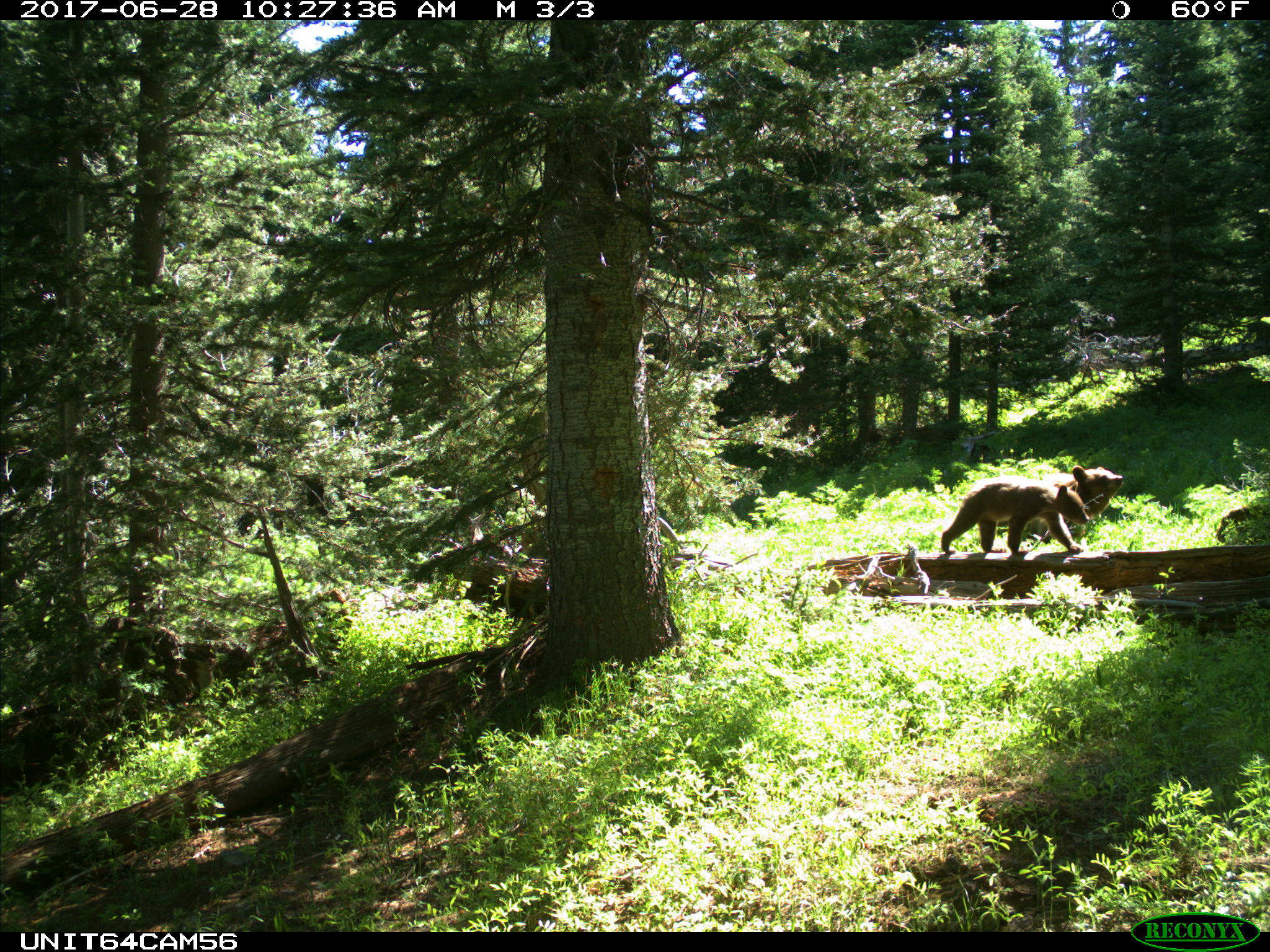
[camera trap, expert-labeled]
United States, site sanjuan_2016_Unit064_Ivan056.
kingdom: Animalia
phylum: Chordata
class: Mammalia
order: Carnivora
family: Ursidae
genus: Ursus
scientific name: Ursus americanus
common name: american black bear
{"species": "Ursus americanus (american black bear)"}